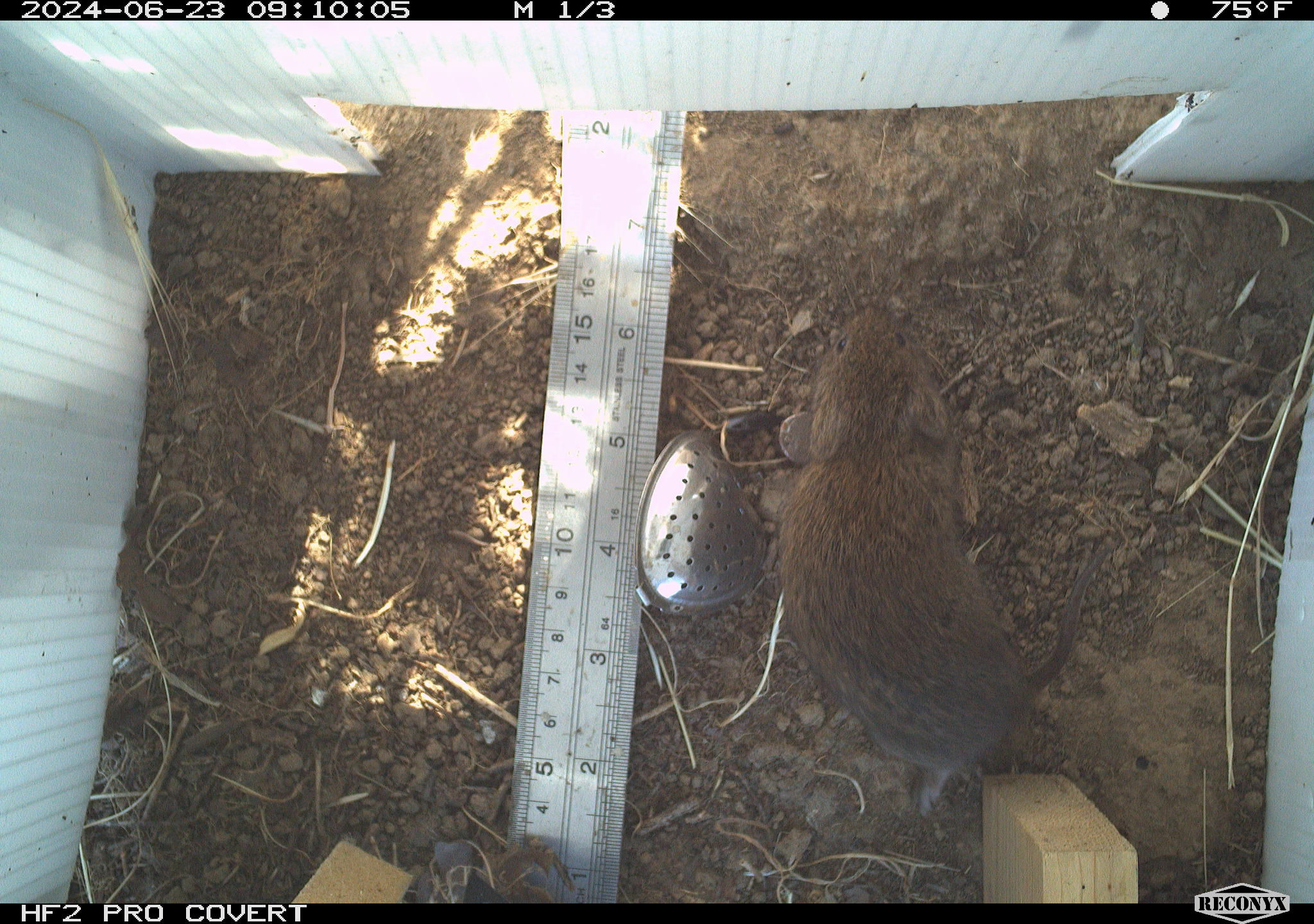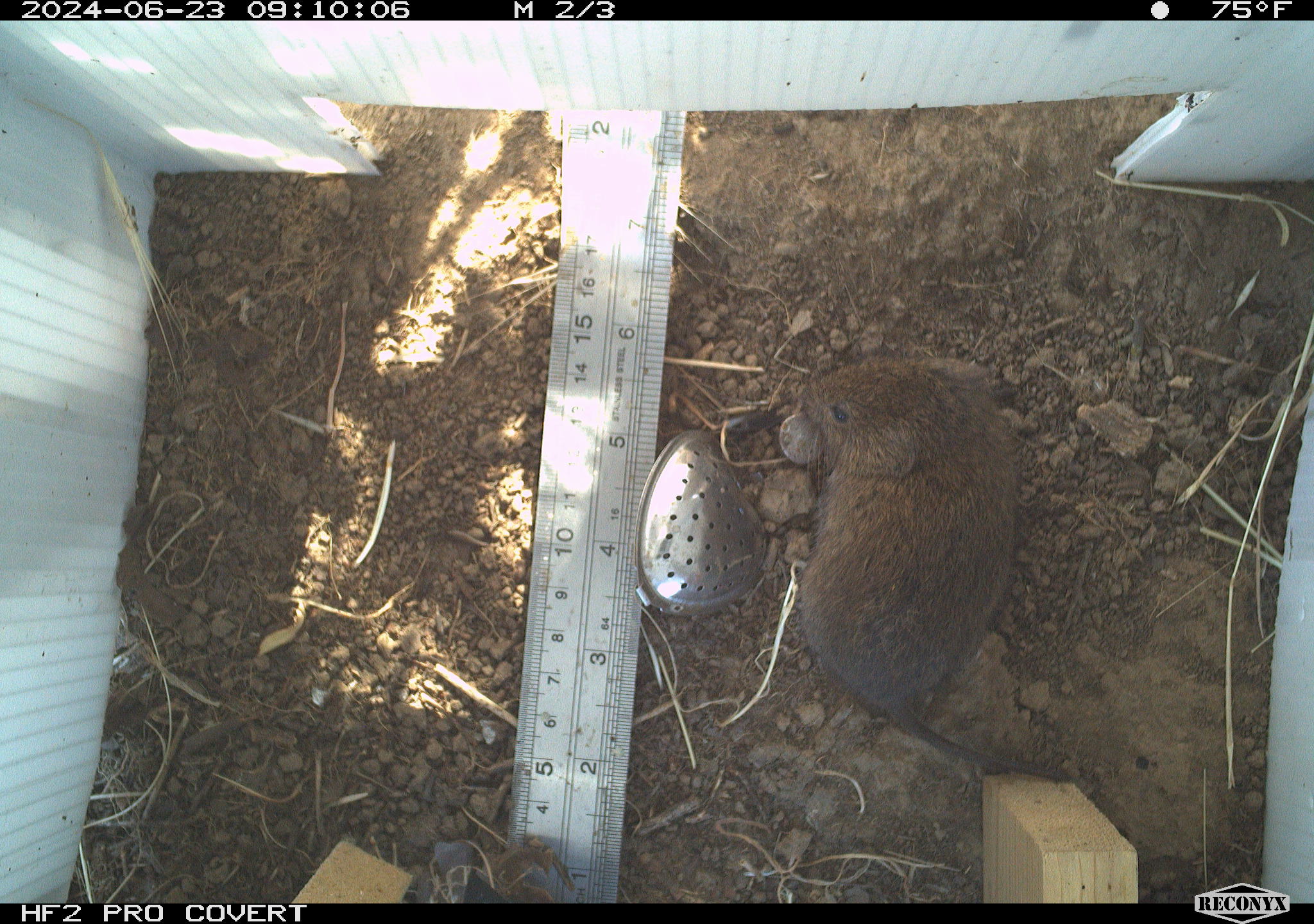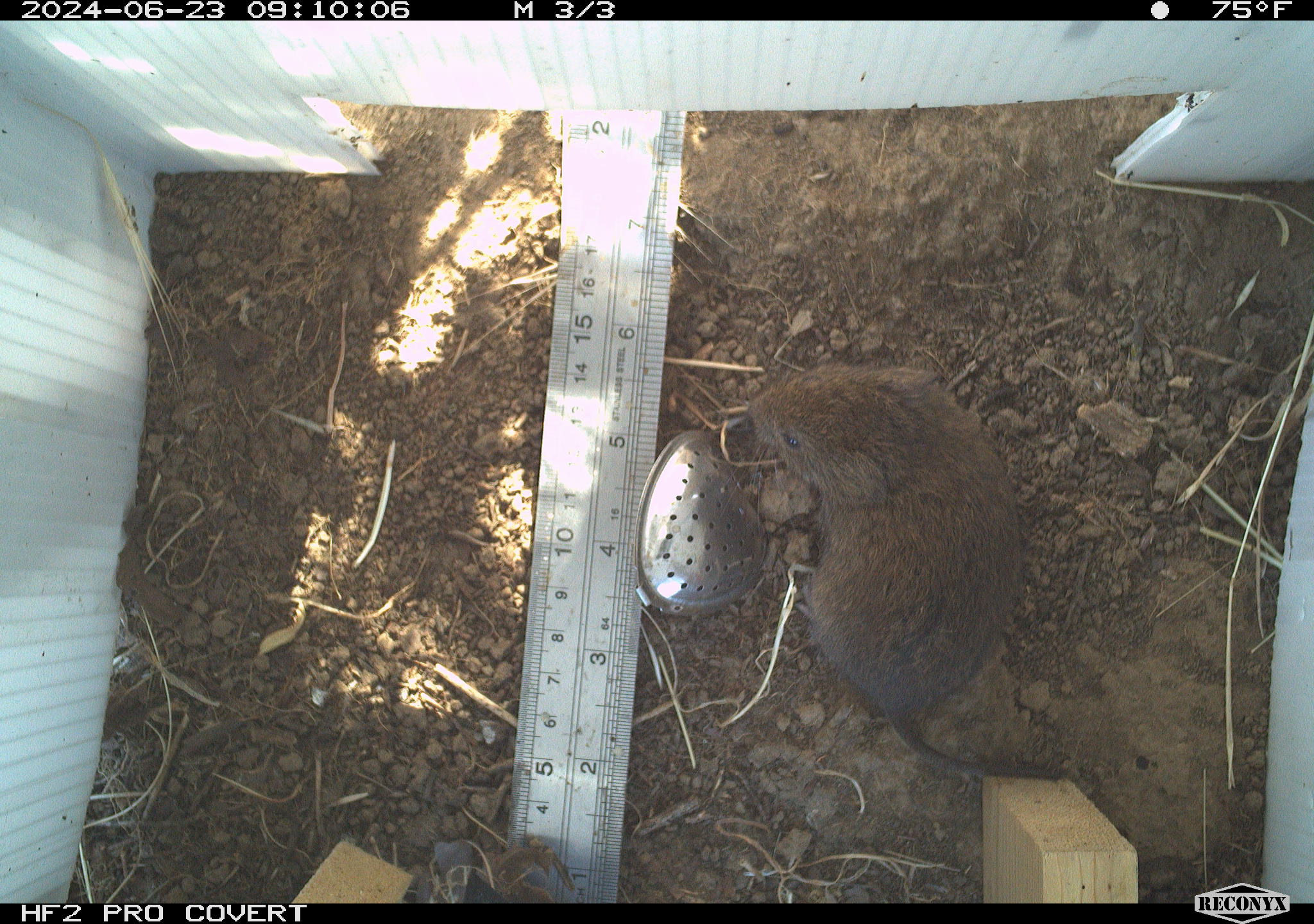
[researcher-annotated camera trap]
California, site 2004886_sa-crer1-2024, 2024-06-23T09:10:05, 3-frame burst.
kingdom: Animalia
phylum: Chordata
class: Mammalia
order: Rodentia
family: Cricetidae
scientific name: Arvicolinae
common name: voles, lemmings, and muskrats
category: arvicolinae subfamily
Arvicolinae subfamily (voles, lemmings, and muskrats) (Arvicolinae).